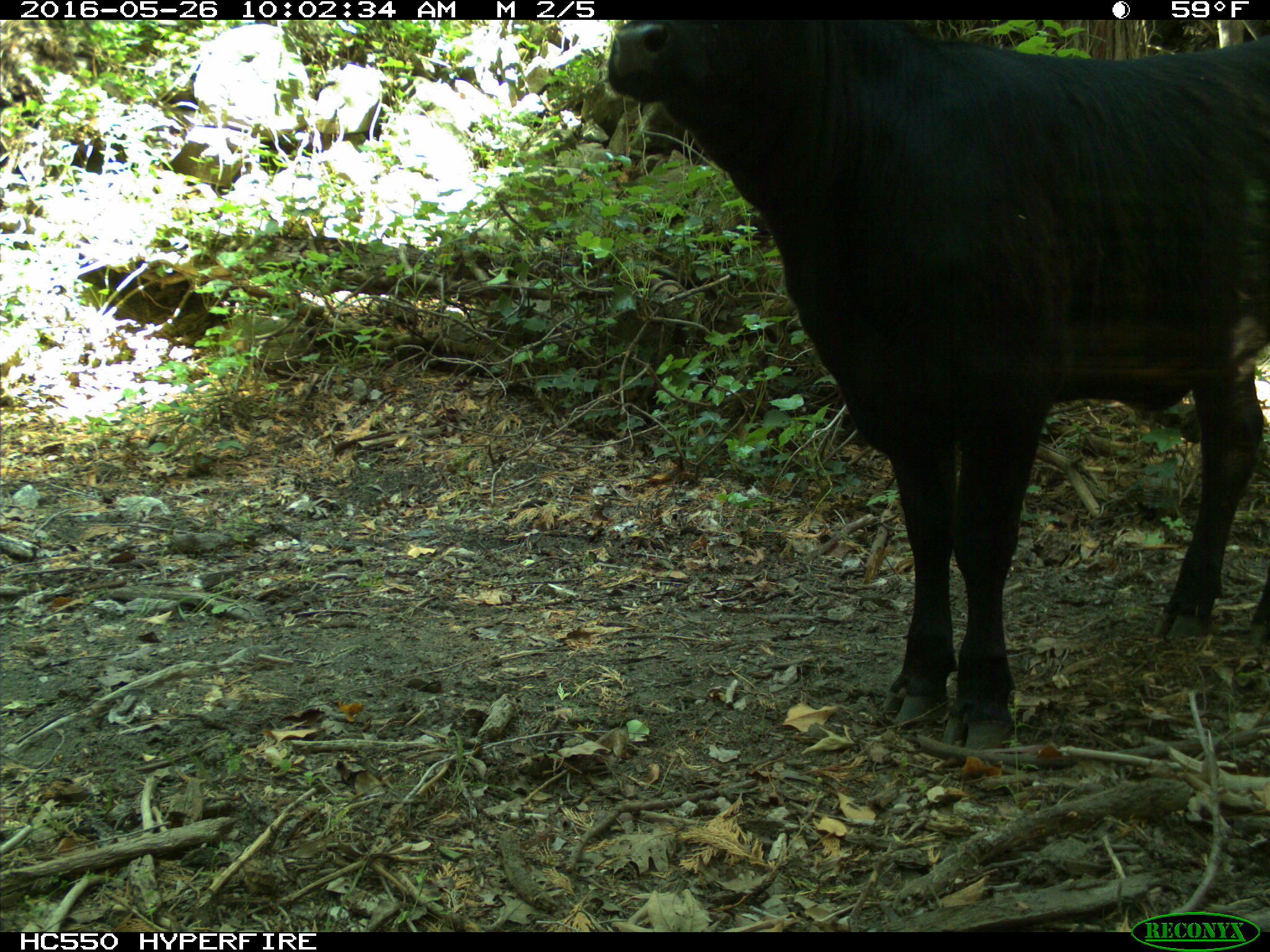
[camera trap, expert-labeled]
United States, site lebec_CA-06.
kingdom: Animalia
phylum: Chordata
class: Mammalia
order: Artiodactyla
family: Bovidae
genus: Bos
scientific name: Bos taurus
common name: domestic cow